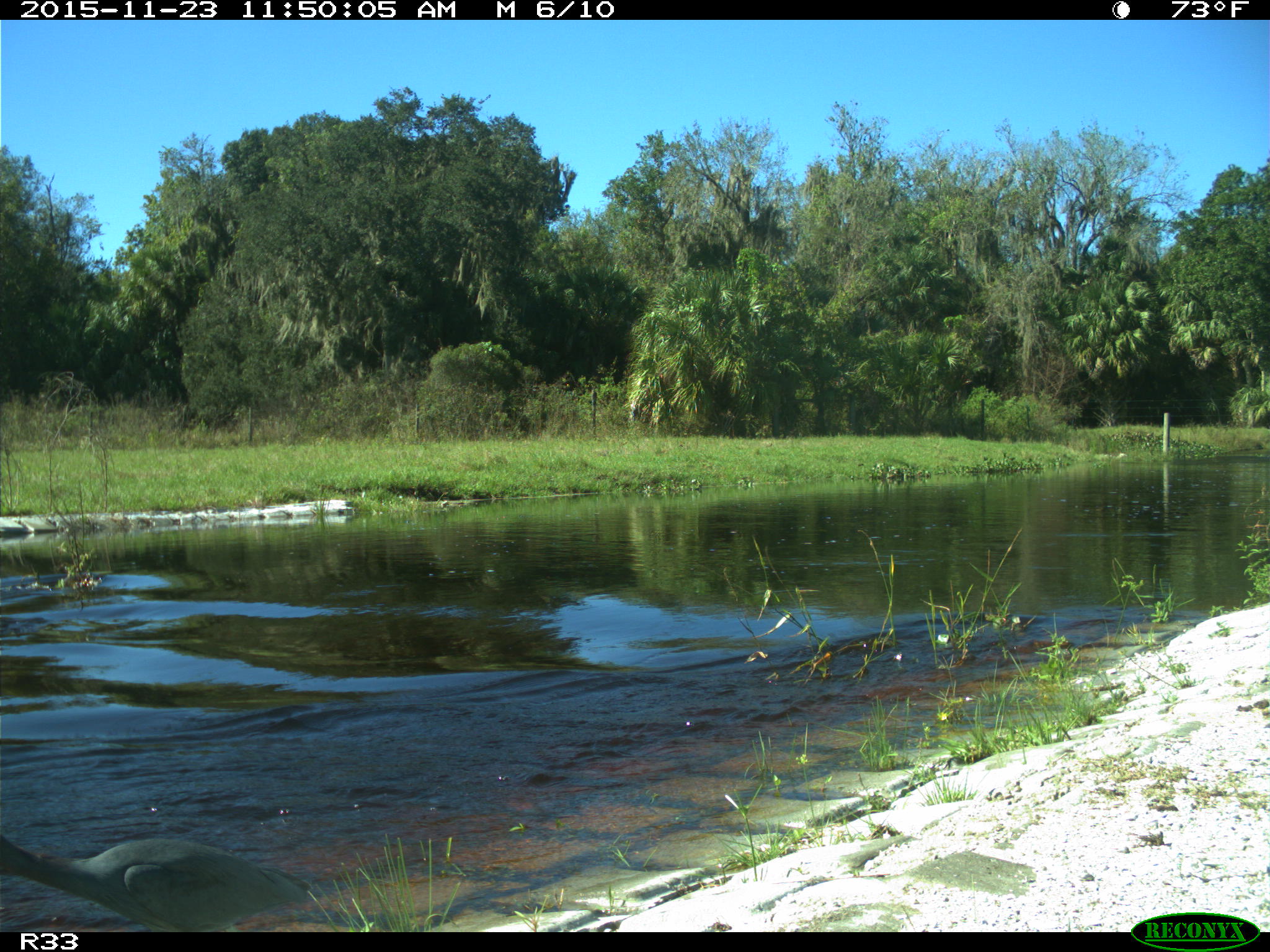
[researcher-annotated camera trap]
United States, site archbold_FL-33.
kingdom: Animalia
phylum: Chordata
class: Aves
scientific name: Aves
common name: birds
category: unidentified bird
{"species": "unidentified bird (birds) (Aves)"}